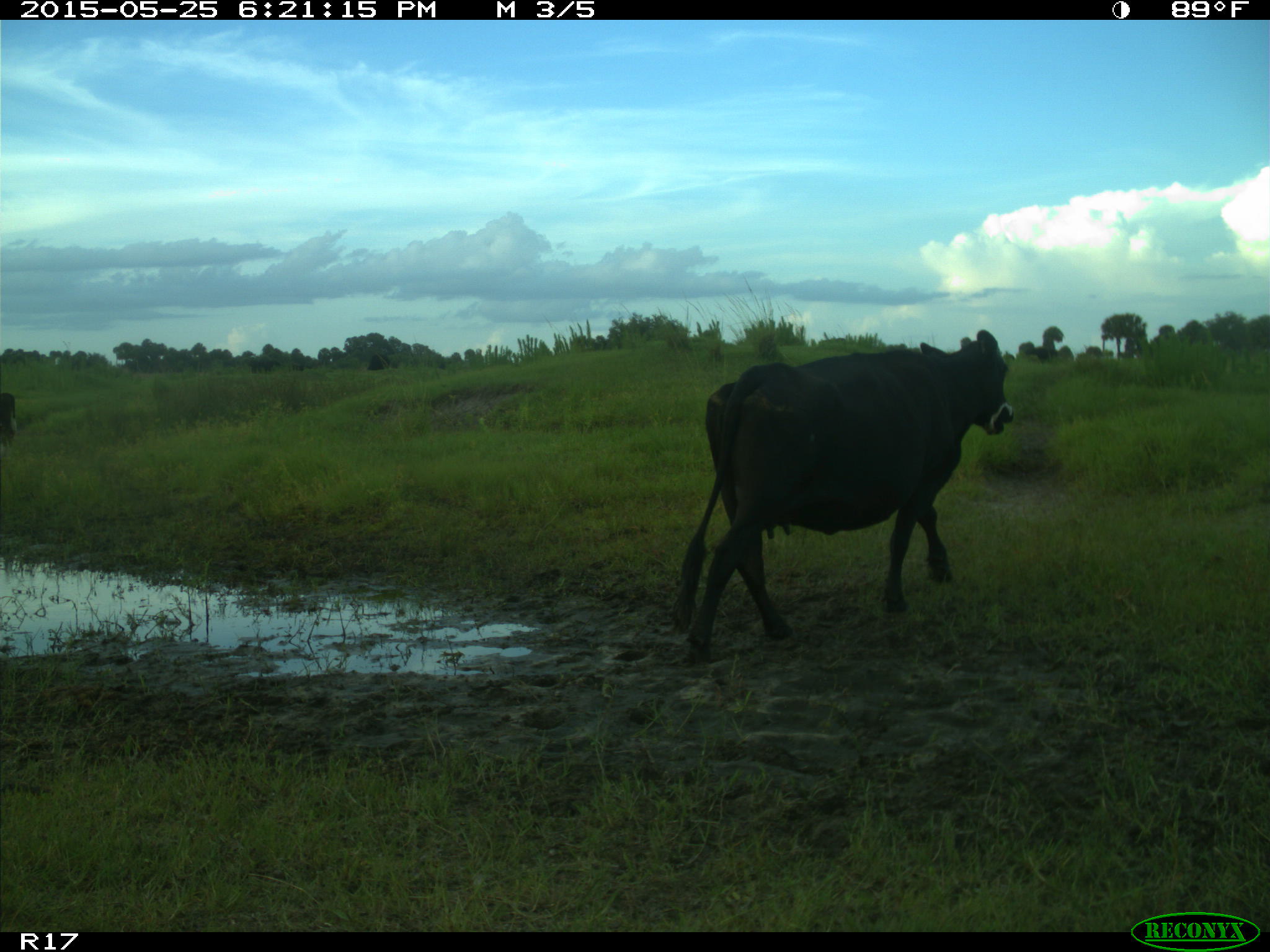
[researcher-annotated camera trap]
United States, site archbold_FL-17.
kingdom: Animalia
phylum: Chordata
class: Mammalia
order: Artiodactyla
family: Bovidae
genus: Bos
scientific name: Bos taurus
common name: domestic cow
Bos taurus (domestic cow).